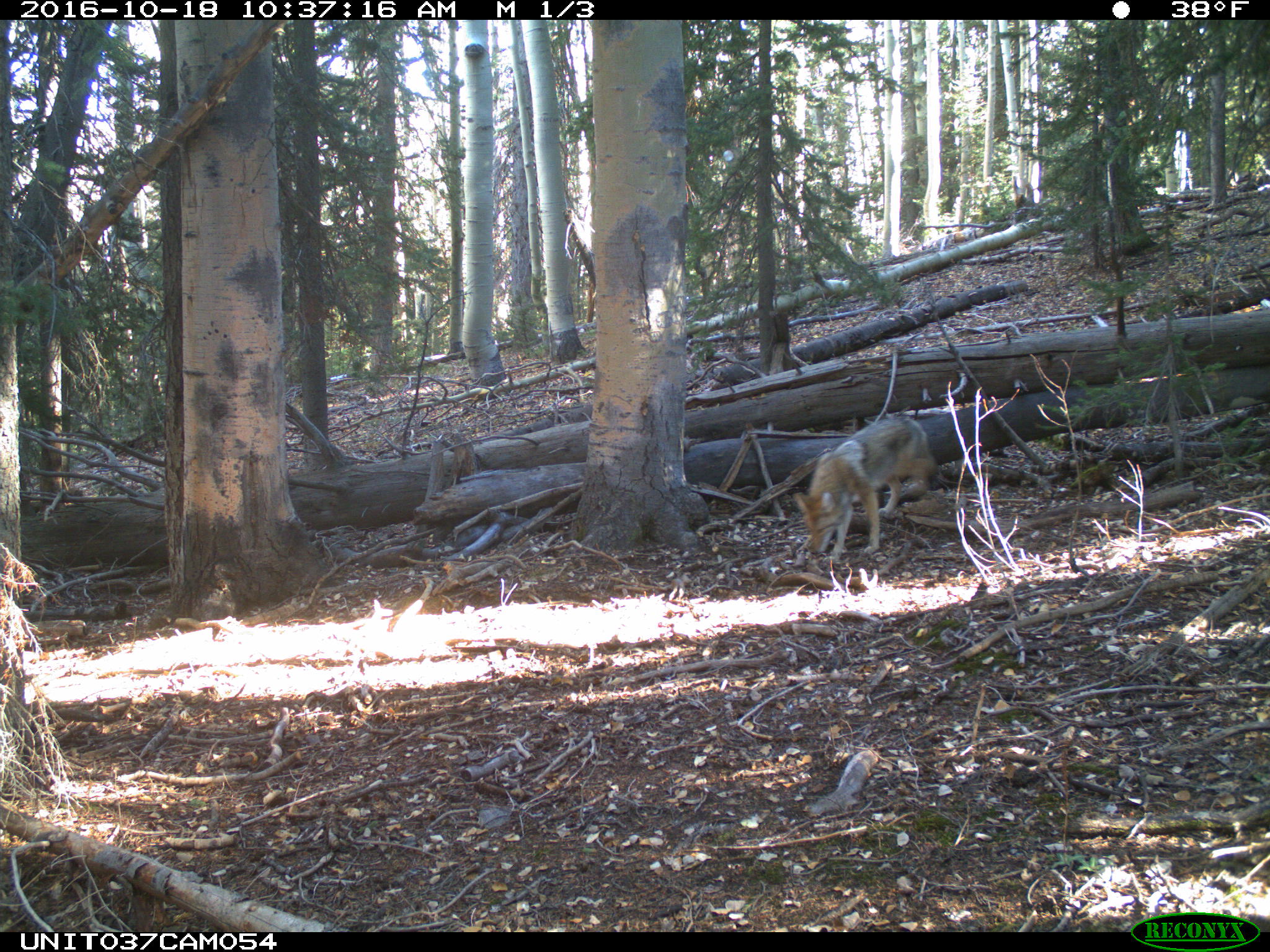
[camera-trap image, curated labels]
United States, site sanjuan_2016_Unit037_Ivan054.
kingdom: Animalia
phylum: Chordata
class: Mammalia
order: Carnivora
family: Canidae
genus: Canis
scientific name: Canis latrans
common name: coyote